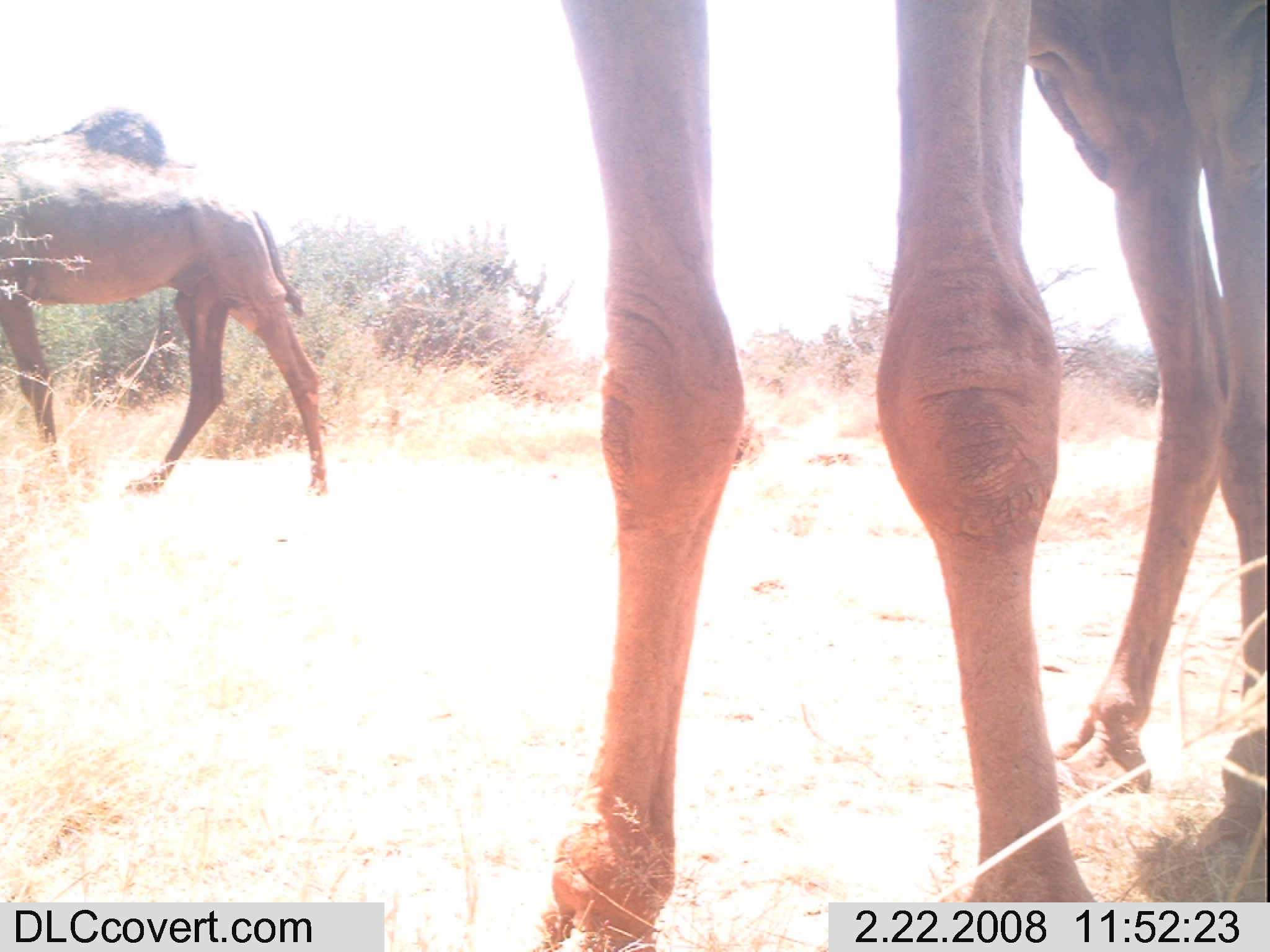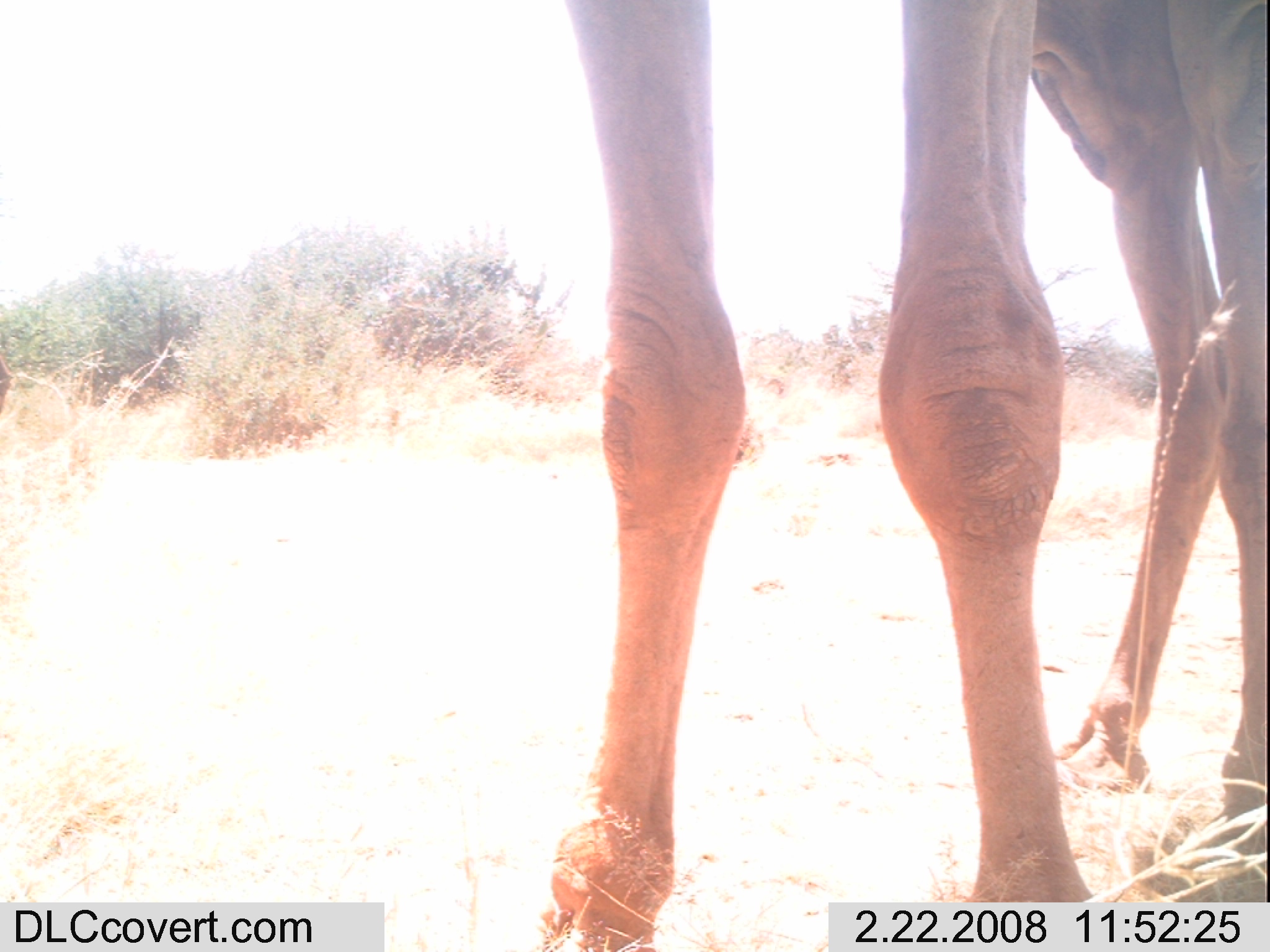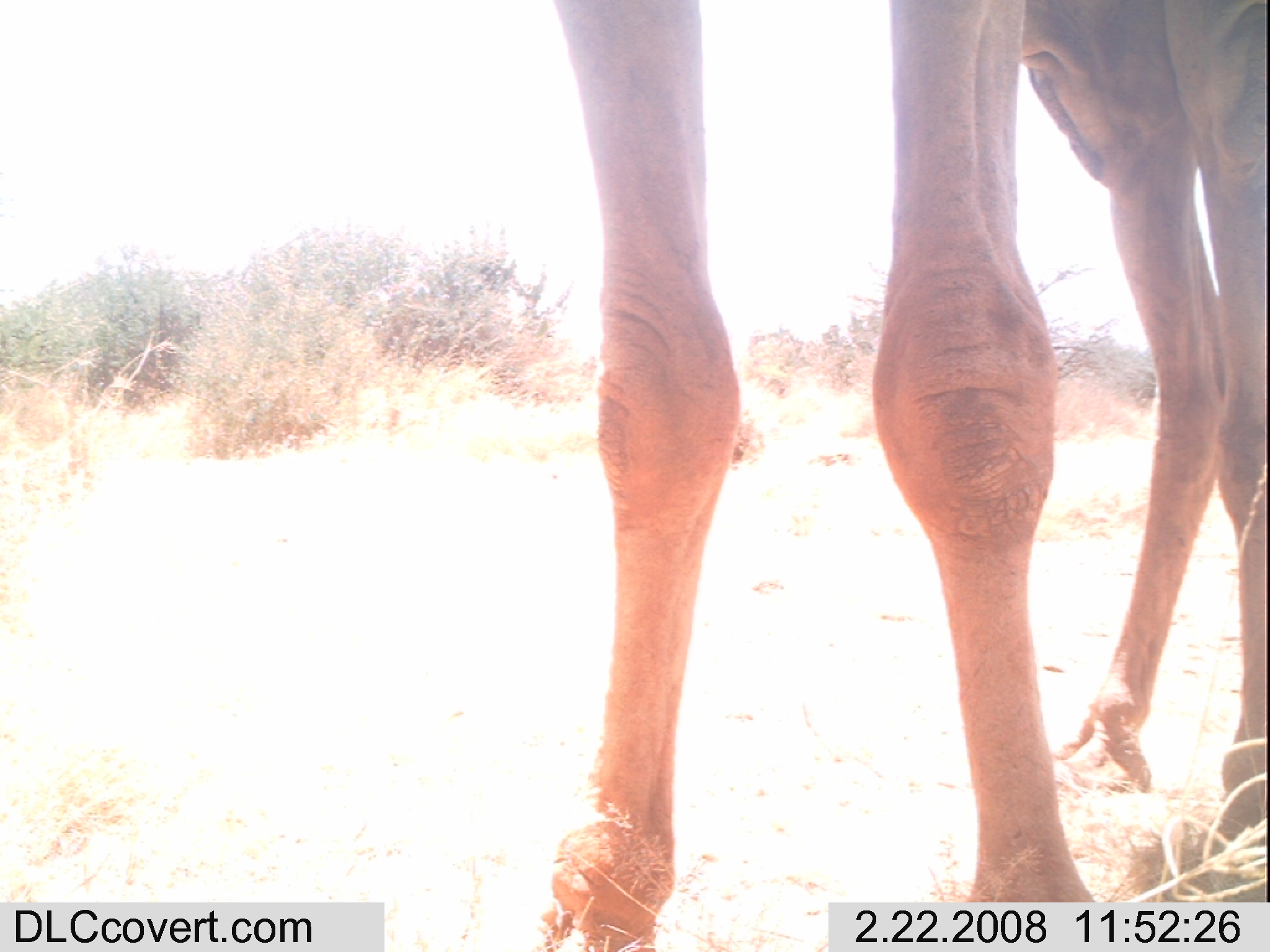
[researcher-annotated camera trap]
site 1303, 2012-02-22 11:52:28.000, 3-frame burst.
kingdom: Animalia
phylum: Chordata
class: Mammalia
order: Artiodactyla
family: Camelidae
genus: Camelus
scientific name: Camelus dromedarius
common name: dromedary camel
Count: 2.